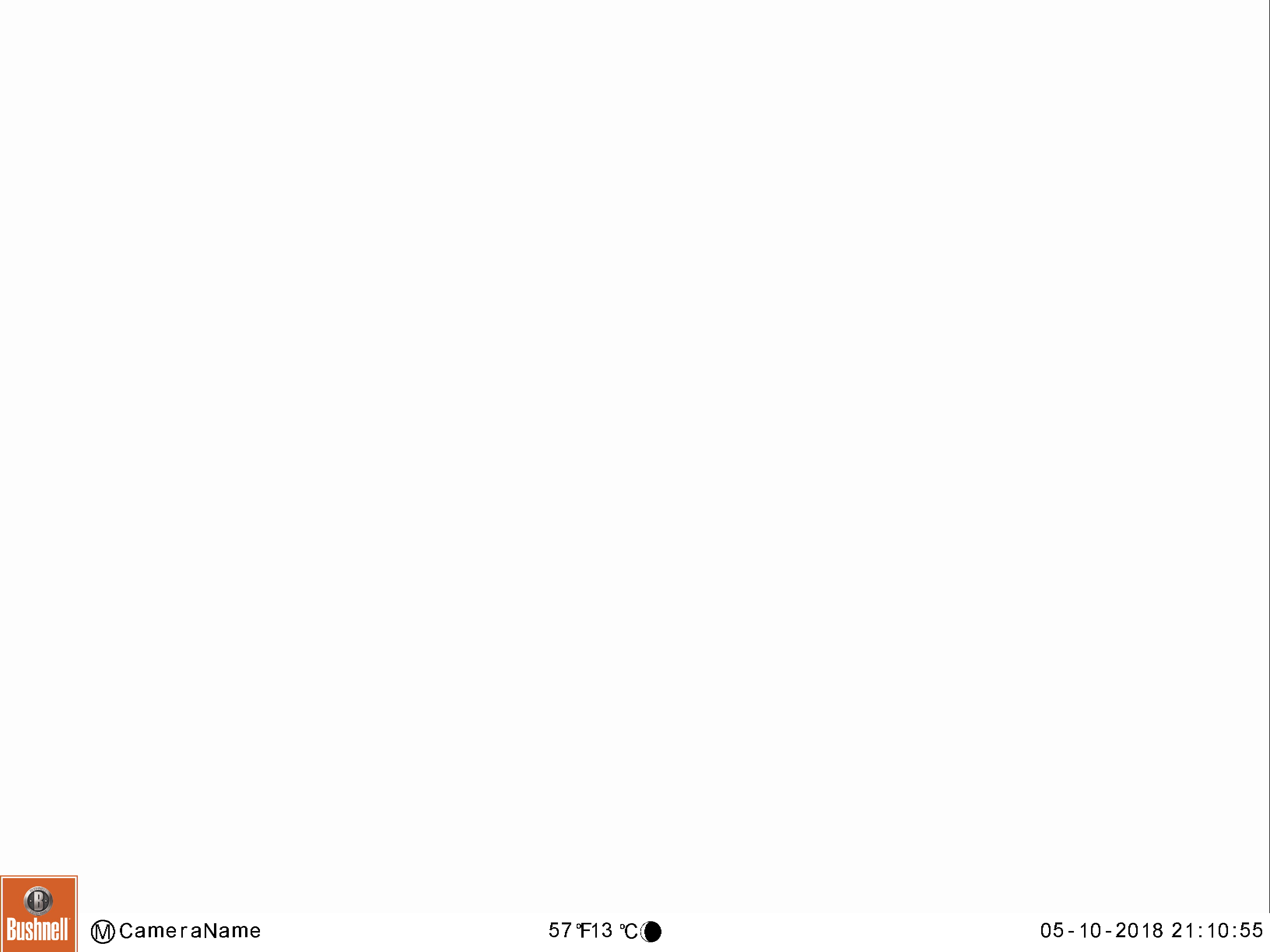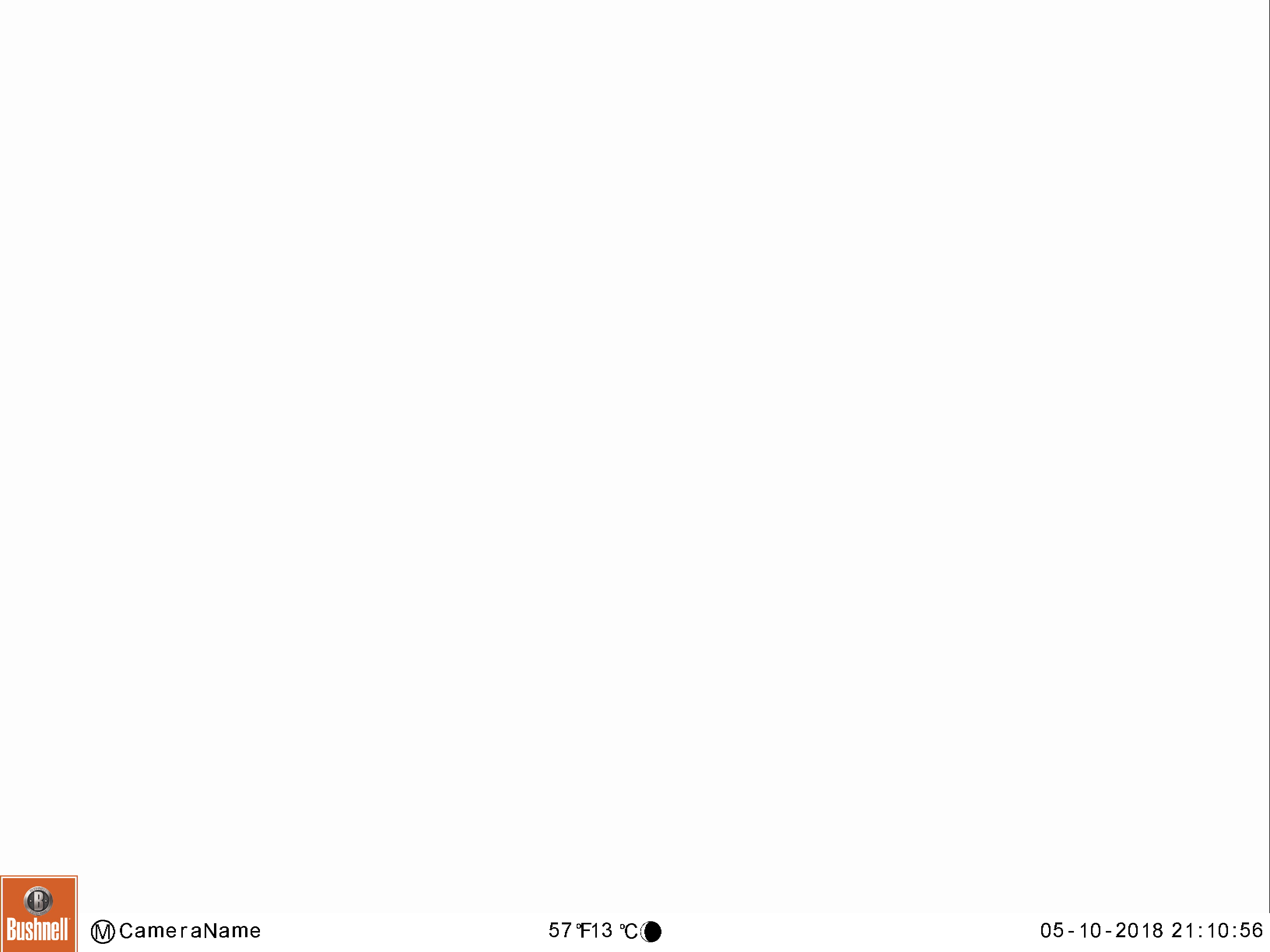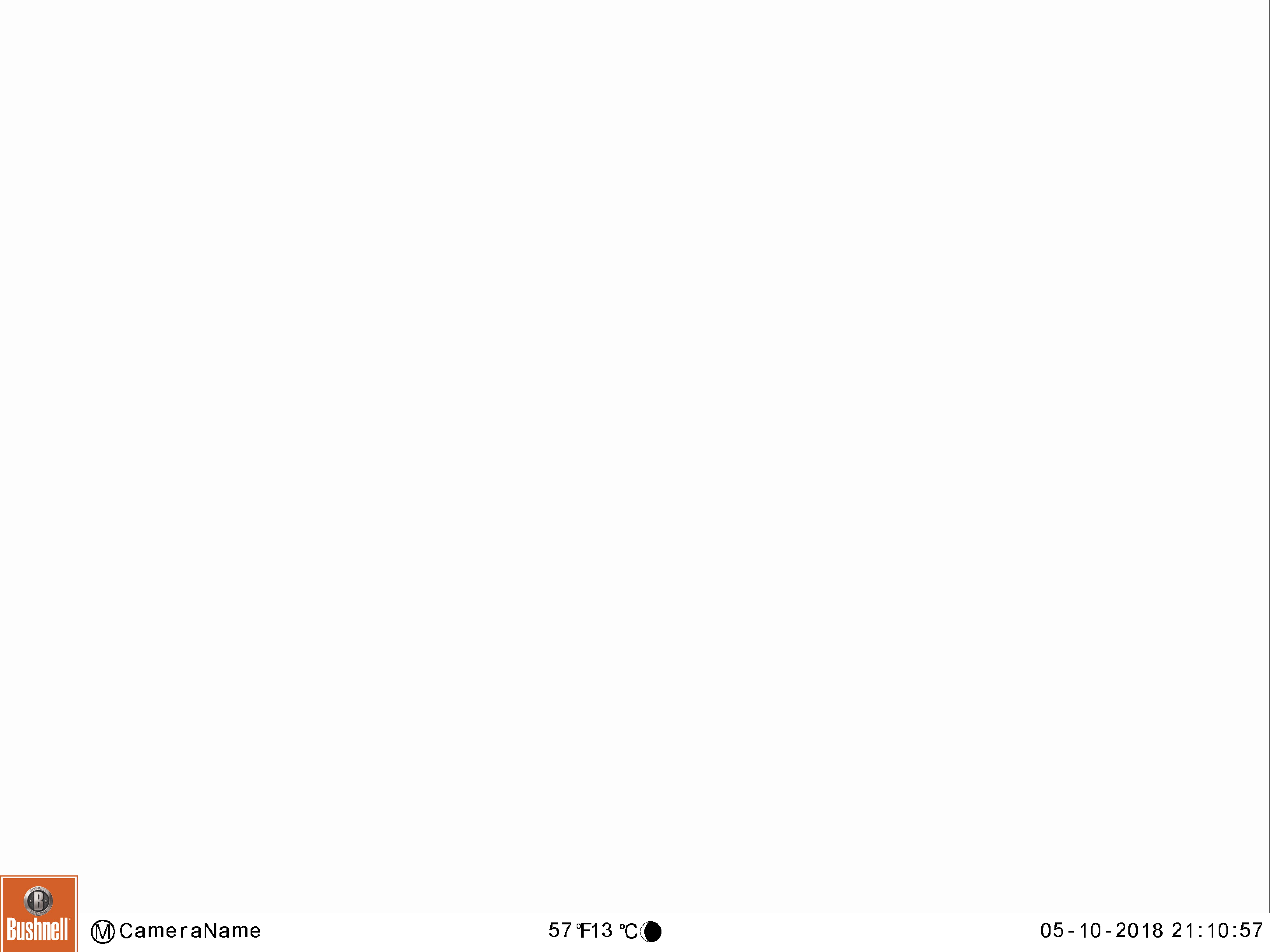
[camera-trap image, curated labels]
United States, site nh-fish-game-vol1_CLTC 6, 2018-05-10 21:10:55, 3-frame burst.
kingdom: Animalia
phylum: Chordata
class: Mammalia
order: Artiodactyla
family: Cervidae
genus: Alces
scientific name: Alces alces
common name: moose